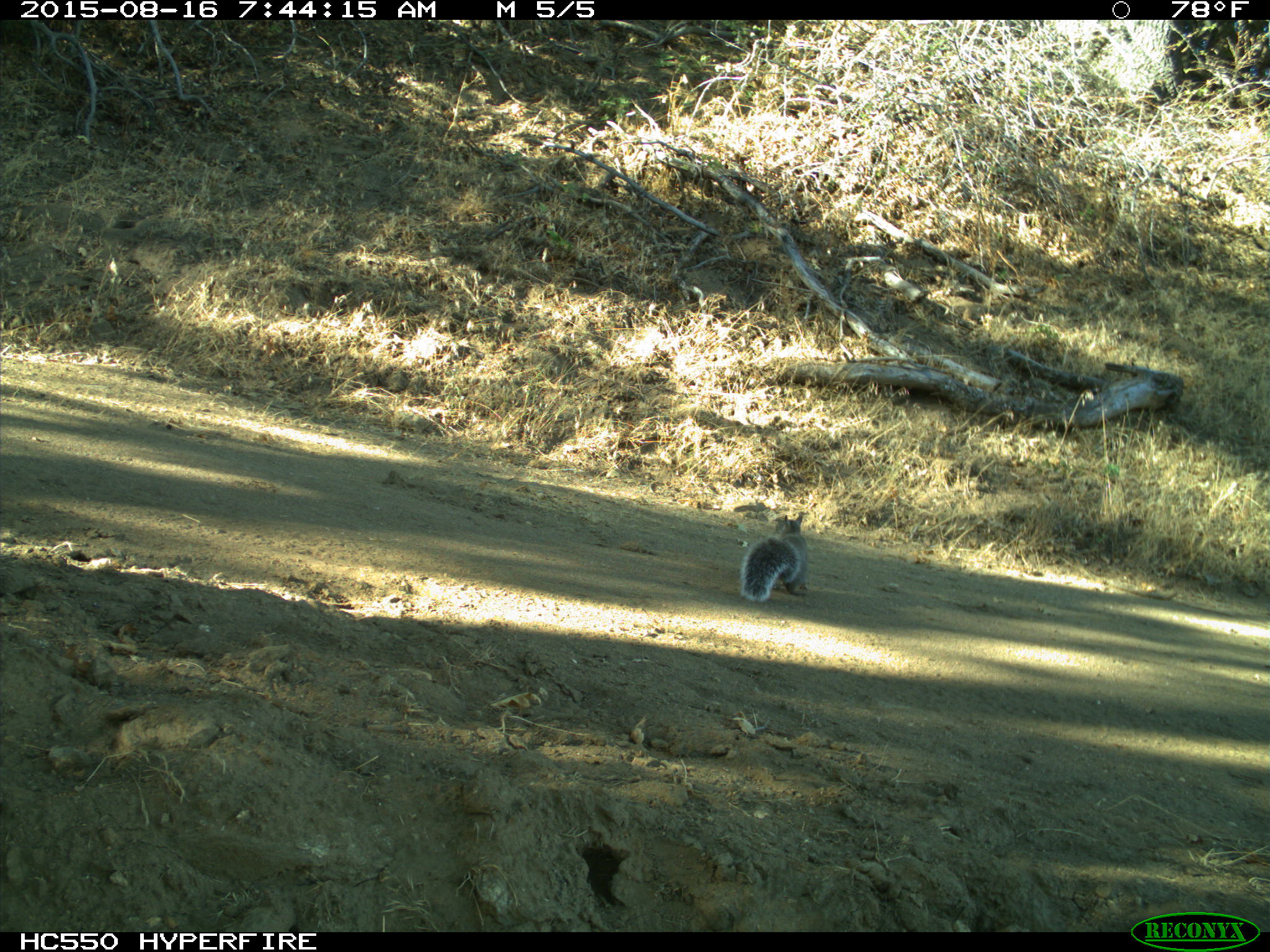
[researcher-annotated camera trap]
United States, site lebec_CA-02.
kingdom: Animalia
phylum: Chordata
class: Mammalia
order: Rodentia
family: Sciuridae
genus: Sciurus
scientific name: Sciurus carolinensis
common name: eastern gray squirrel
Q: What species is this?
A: Sciurus carolinensis (eastern gray squirrel).